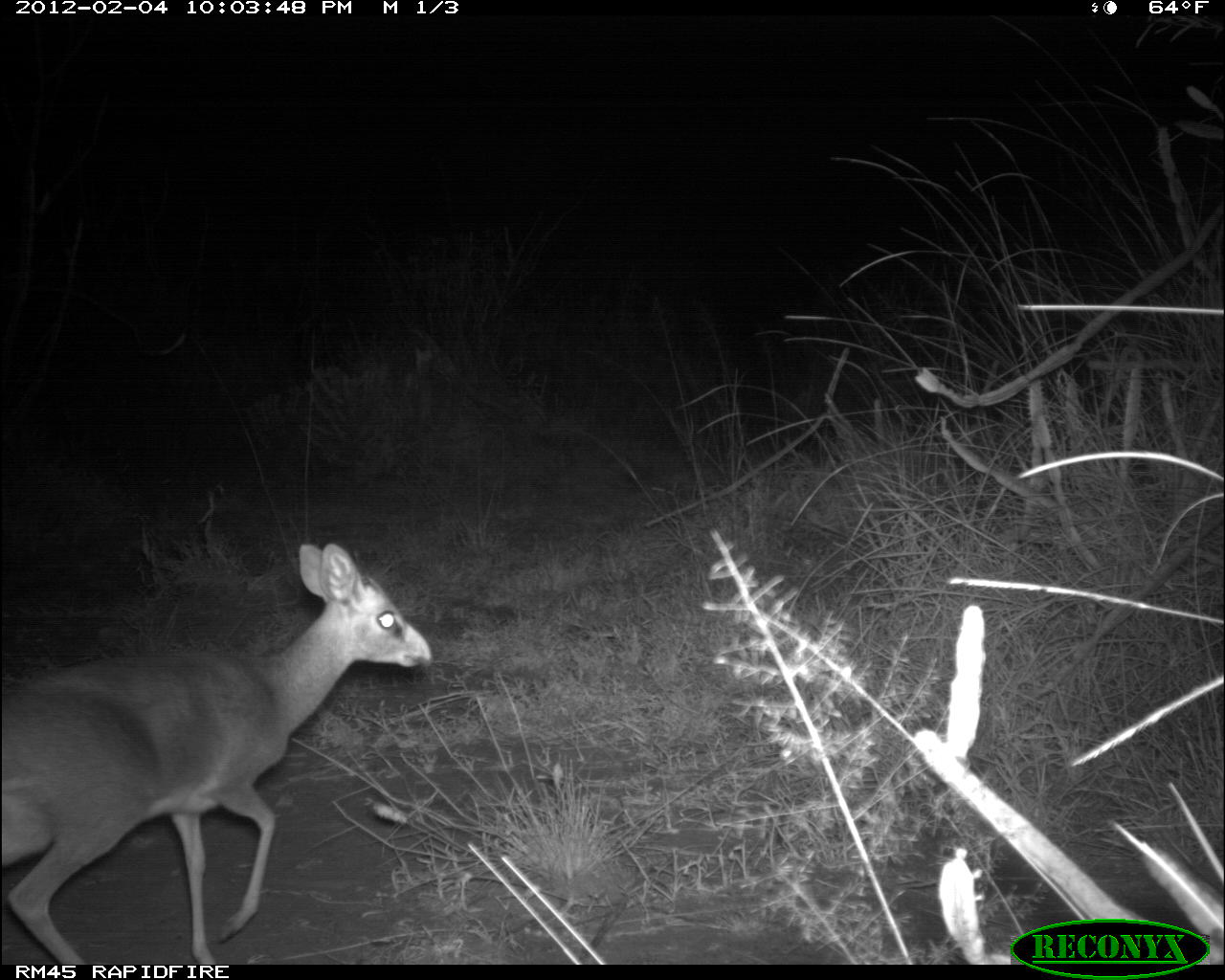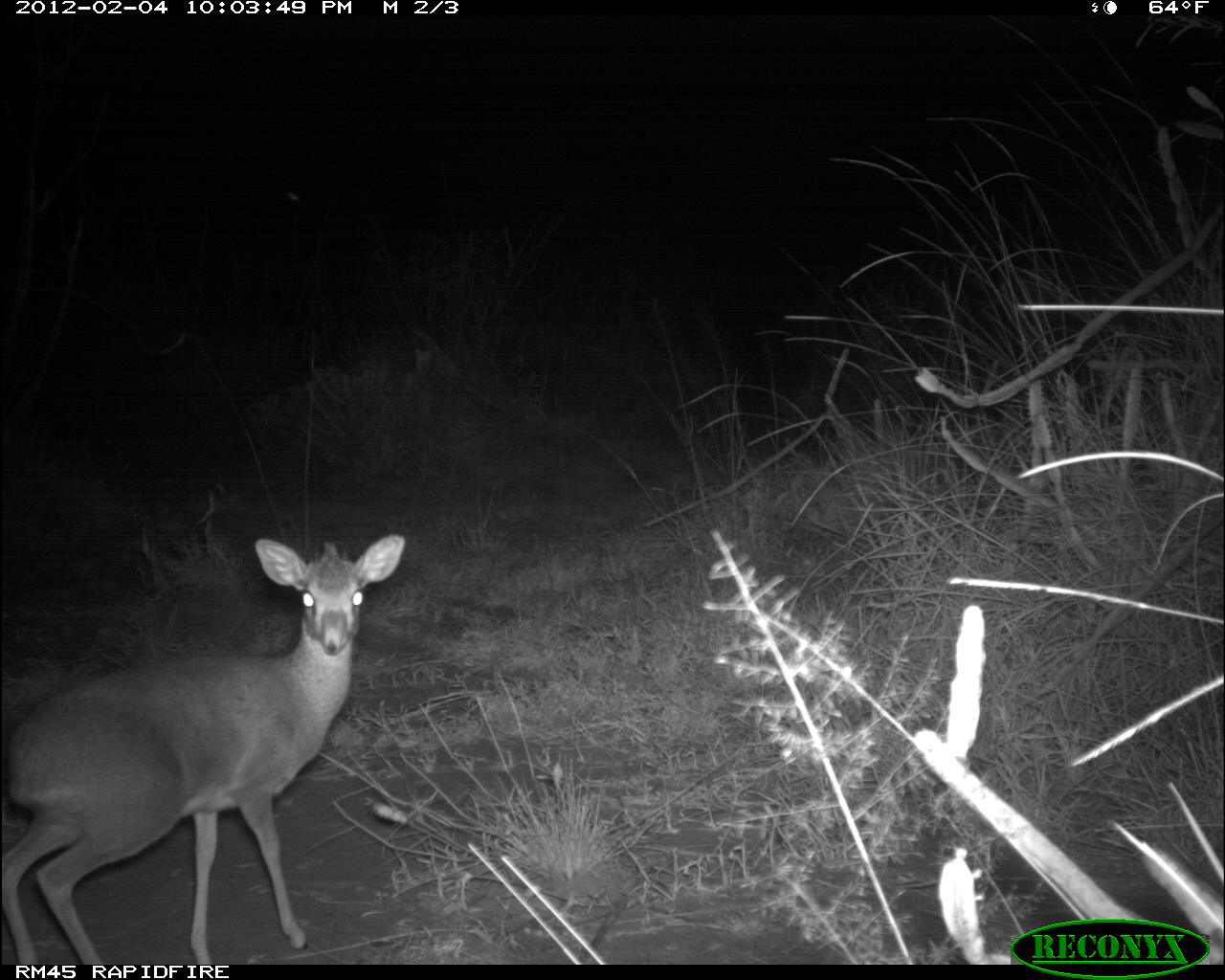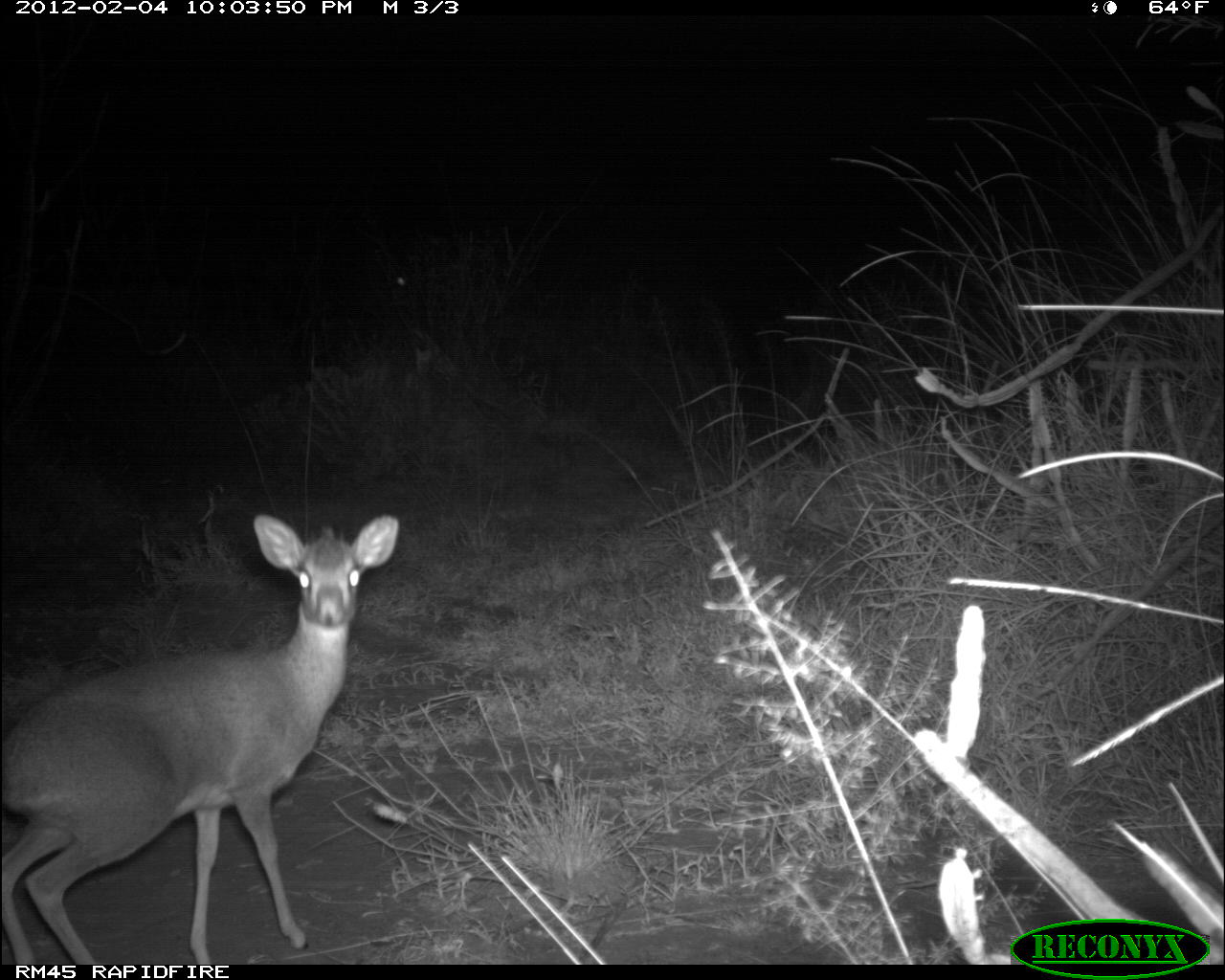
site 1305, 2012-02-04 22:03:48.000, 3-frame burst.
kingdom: Animalia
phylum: Chordata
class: Mammalia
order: Artiodactyla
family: Bovidae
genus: Madoqua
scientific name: Madoqua guentheri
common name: günther's dik-dik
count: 1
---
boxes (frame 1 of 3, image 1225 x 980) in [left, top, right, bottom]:
madoqua guentheri: [0, 540, 433, 965]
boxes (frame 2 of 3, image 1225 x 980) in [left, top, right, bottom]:
madoqua guentheri: [0, 533, 405, 965]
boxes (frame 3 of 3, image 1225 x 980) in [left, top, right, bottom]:
madoqua guentheri: [0, 510, 402, 965]